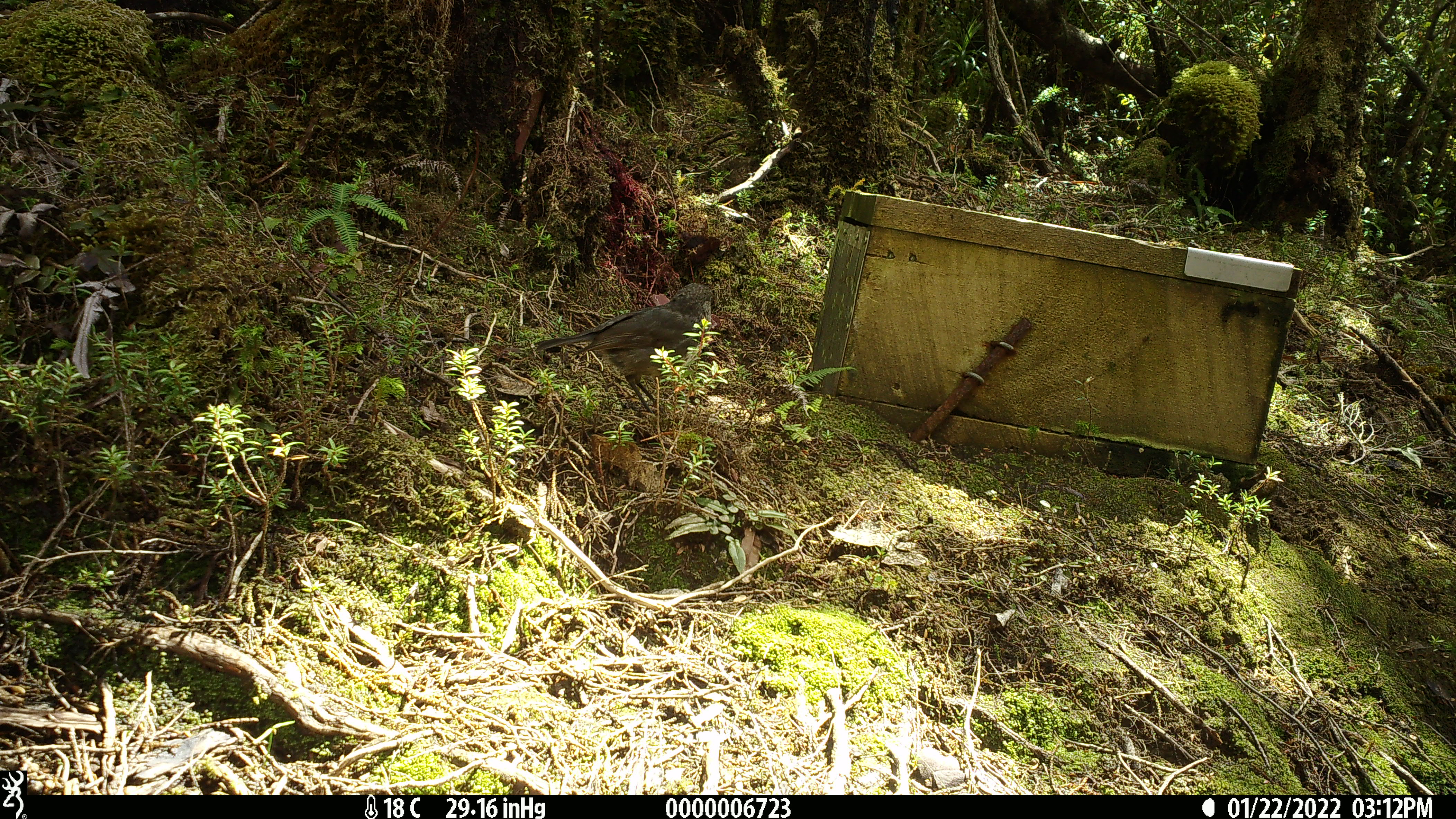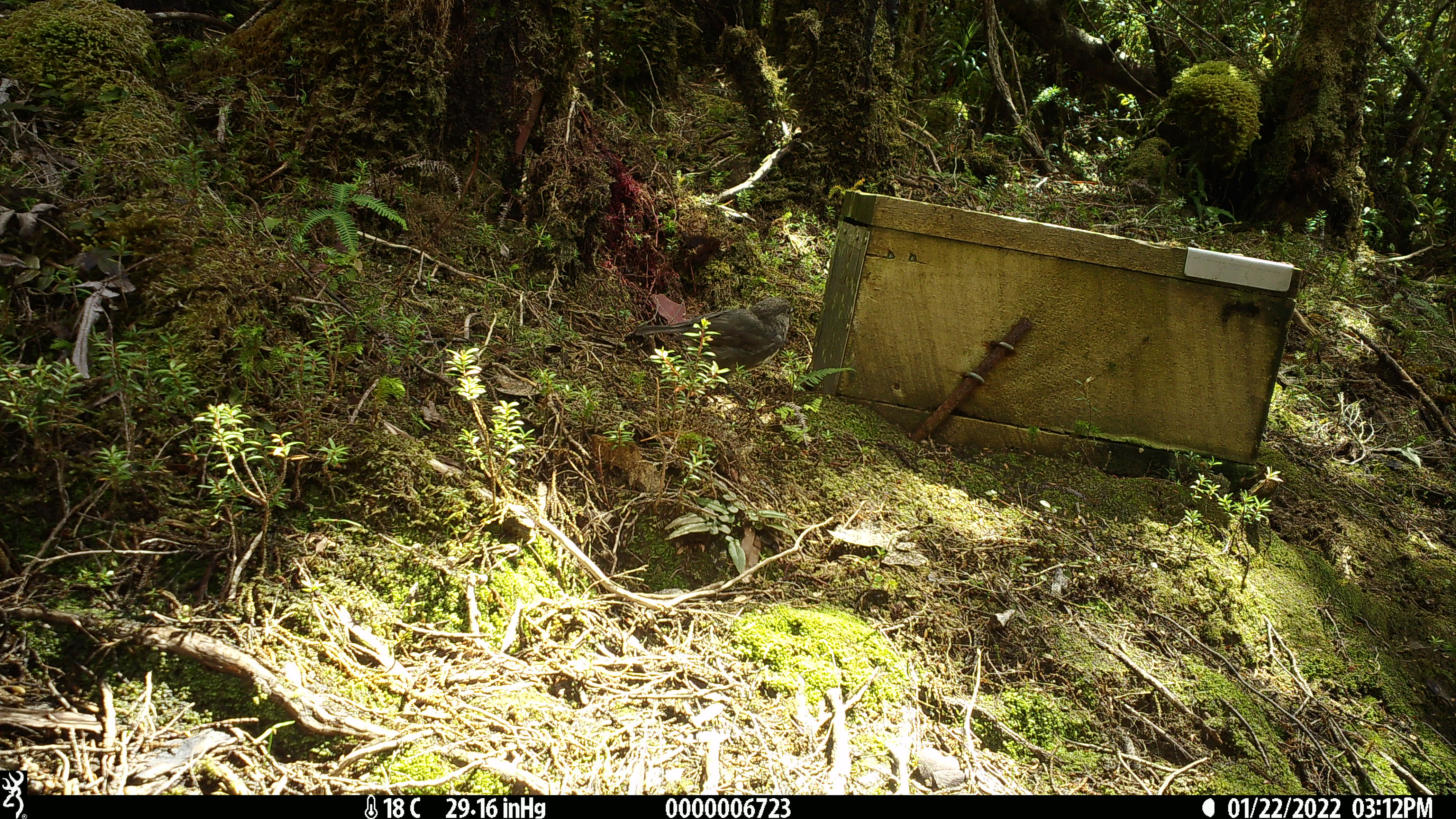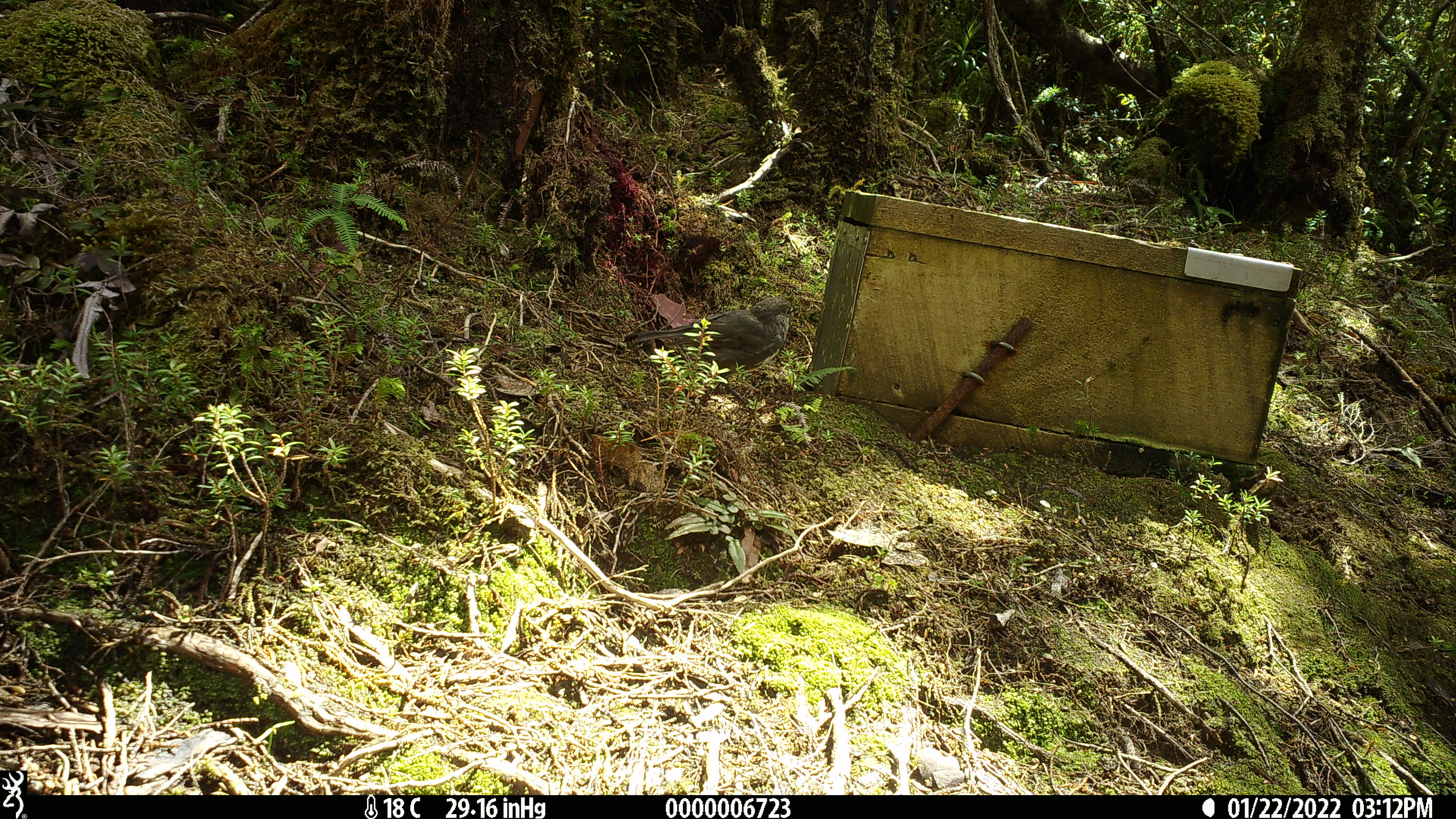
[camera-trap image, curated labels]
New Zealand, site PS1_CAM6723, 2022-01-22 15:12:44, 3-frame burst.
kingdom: Animalia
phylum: Chordata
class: Aves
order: Passeriformes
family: Petroicidae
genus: Petroica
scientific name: Petroica australis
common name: new zealand robin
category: robin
Robin (new zealand robin) (Petroica australis).